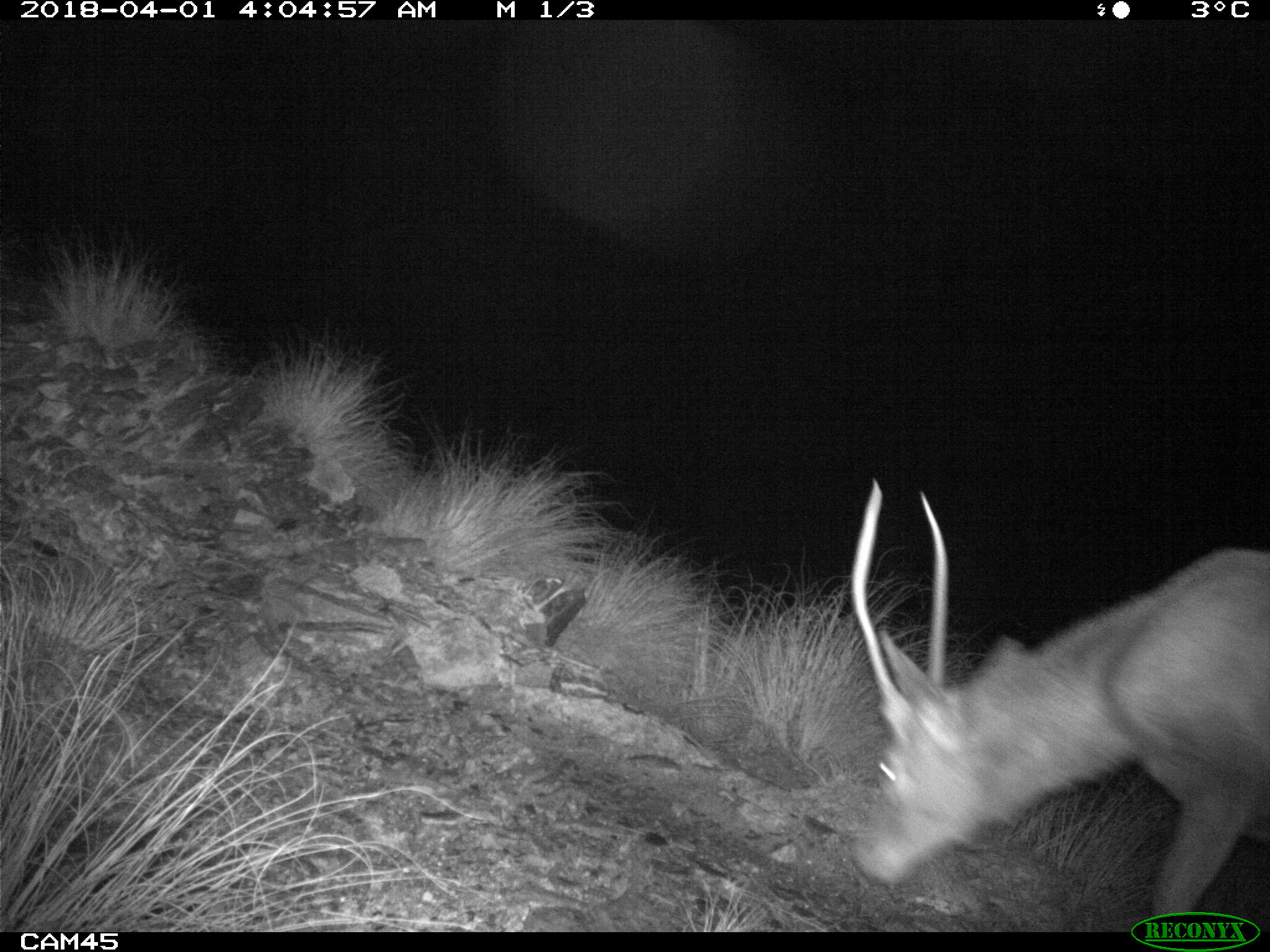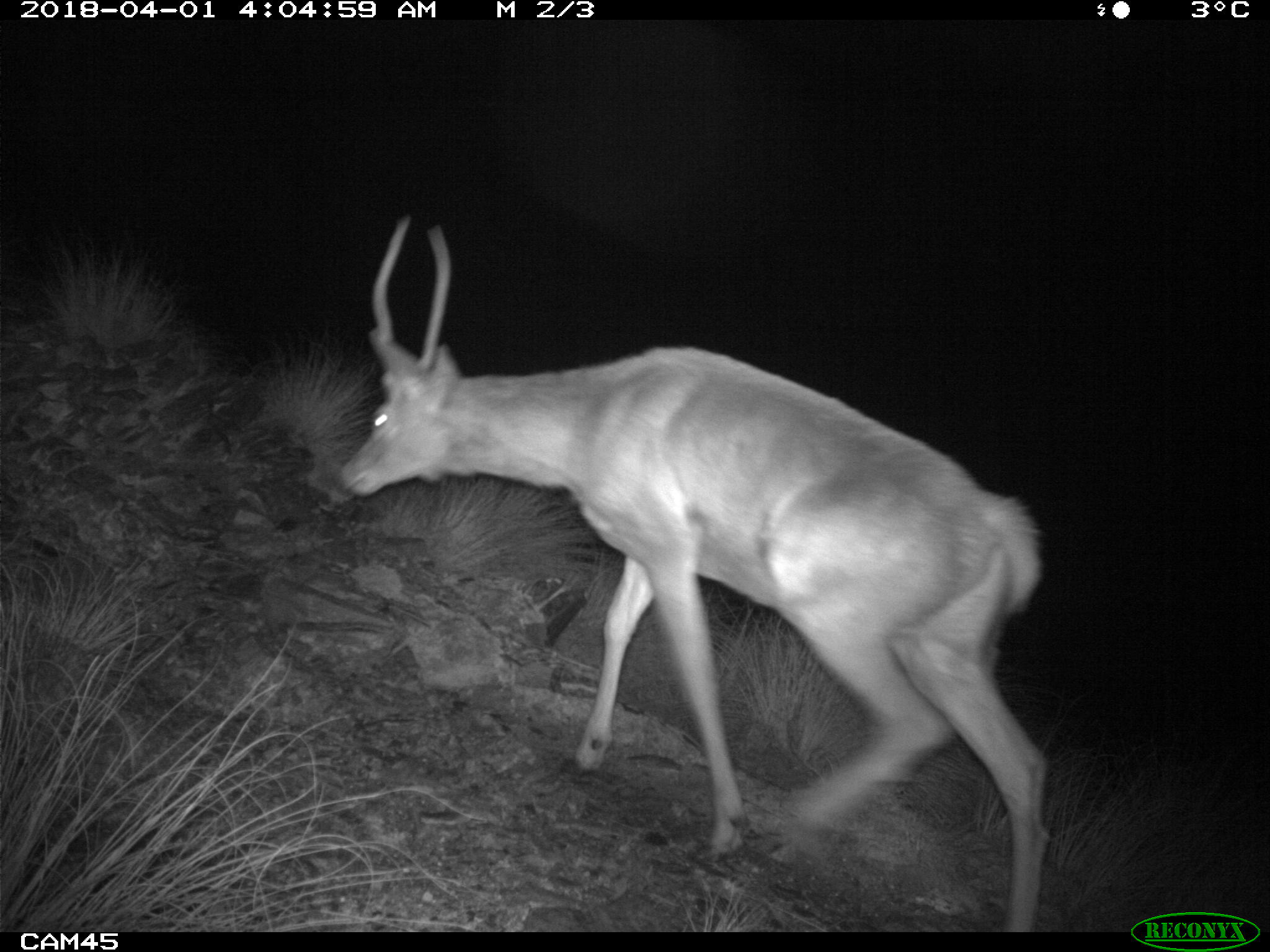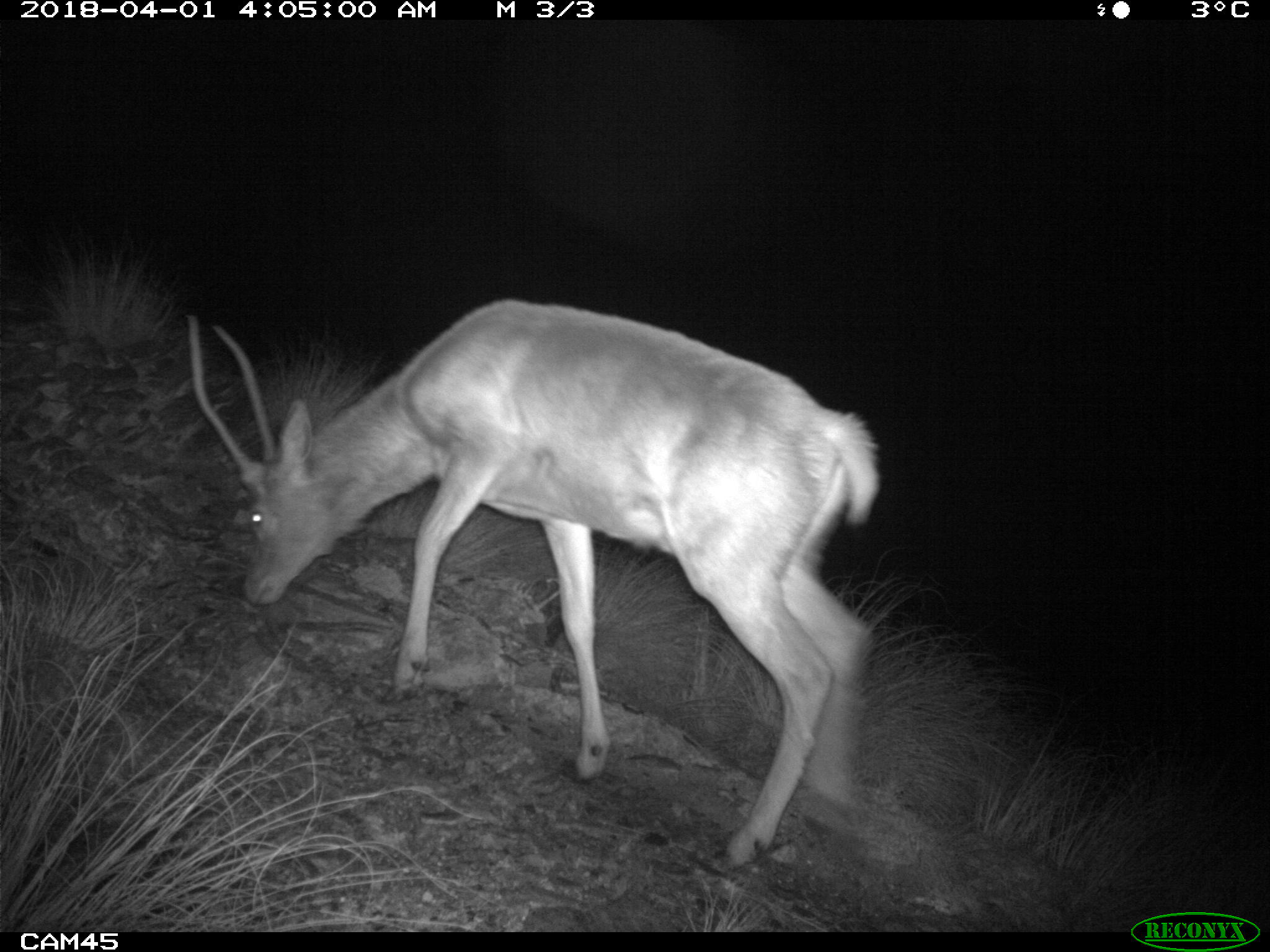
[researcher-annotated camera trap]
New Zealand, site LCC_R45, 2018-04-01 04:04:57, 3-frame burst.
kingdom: Animalia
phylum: Chordata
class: Mammalia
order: Artiodactyla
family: Cervidae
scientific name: Cervidae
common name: deer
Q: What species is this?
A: Deer (Cervidae).